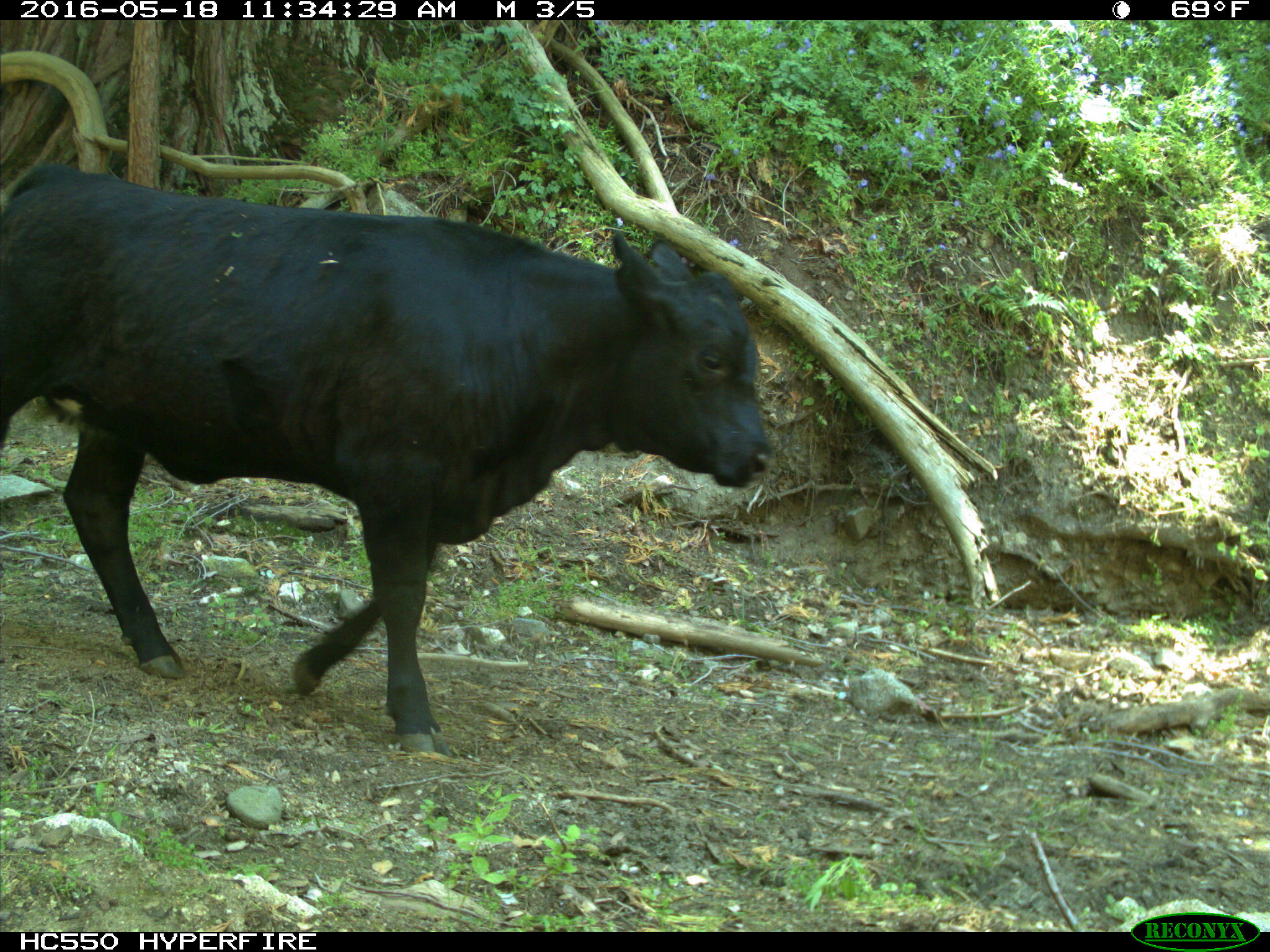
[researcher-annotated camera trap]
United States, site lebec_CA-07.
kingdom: Animalia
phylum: Chordata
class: Mammalia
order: Artiodactyla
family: Bovidae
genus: Bos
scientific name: Bos taurus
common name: domestic cow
Bos taurus (domestic cow).